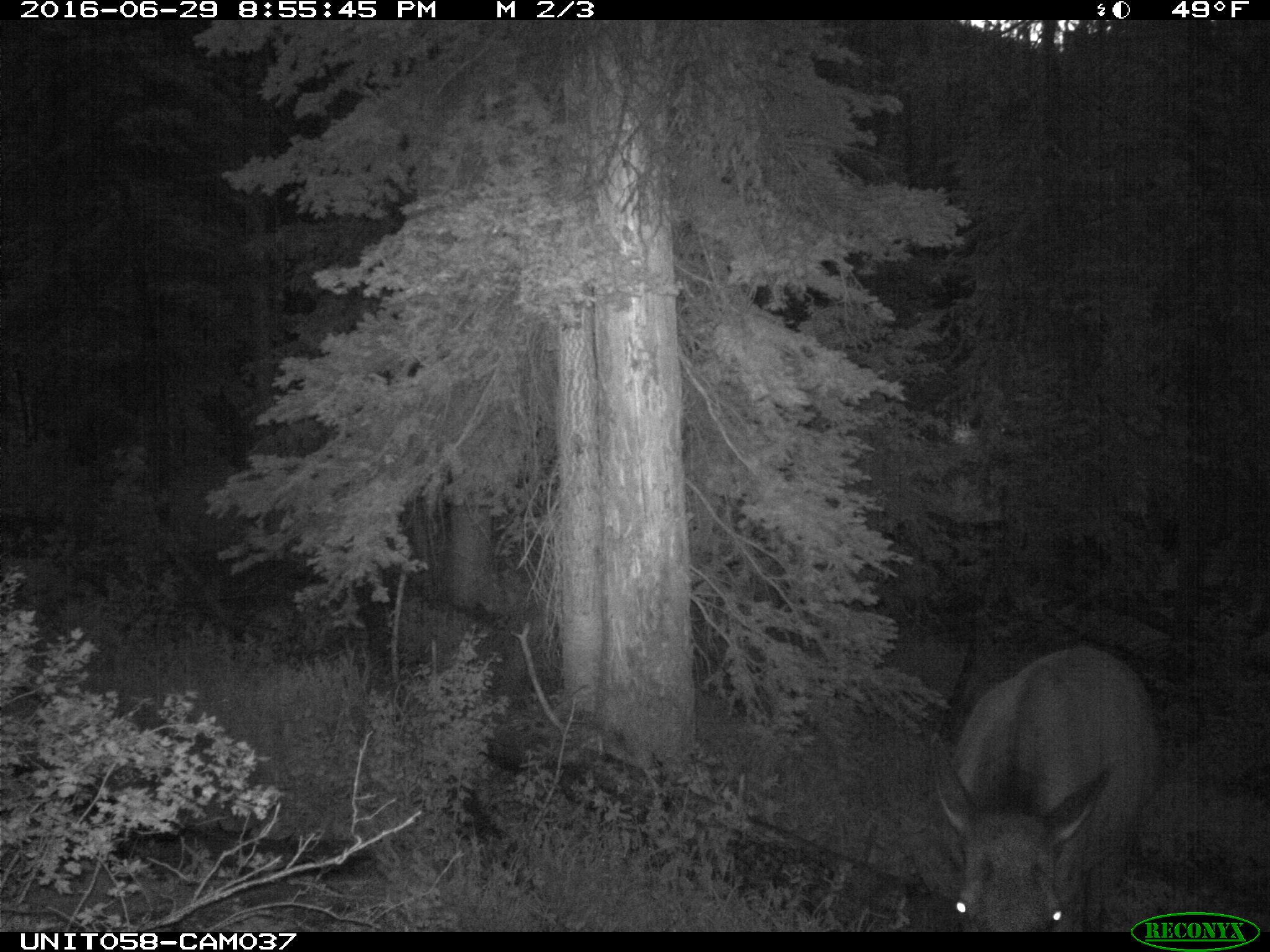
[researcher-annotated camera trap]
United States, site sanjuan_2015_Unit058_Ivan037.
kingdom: Animalia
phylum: Chordata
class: Mammalia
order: Artiodactyla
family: Cervidae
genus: Cervus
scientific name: Cervus elaphus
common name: red deer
Cervus elaphus (red deer).